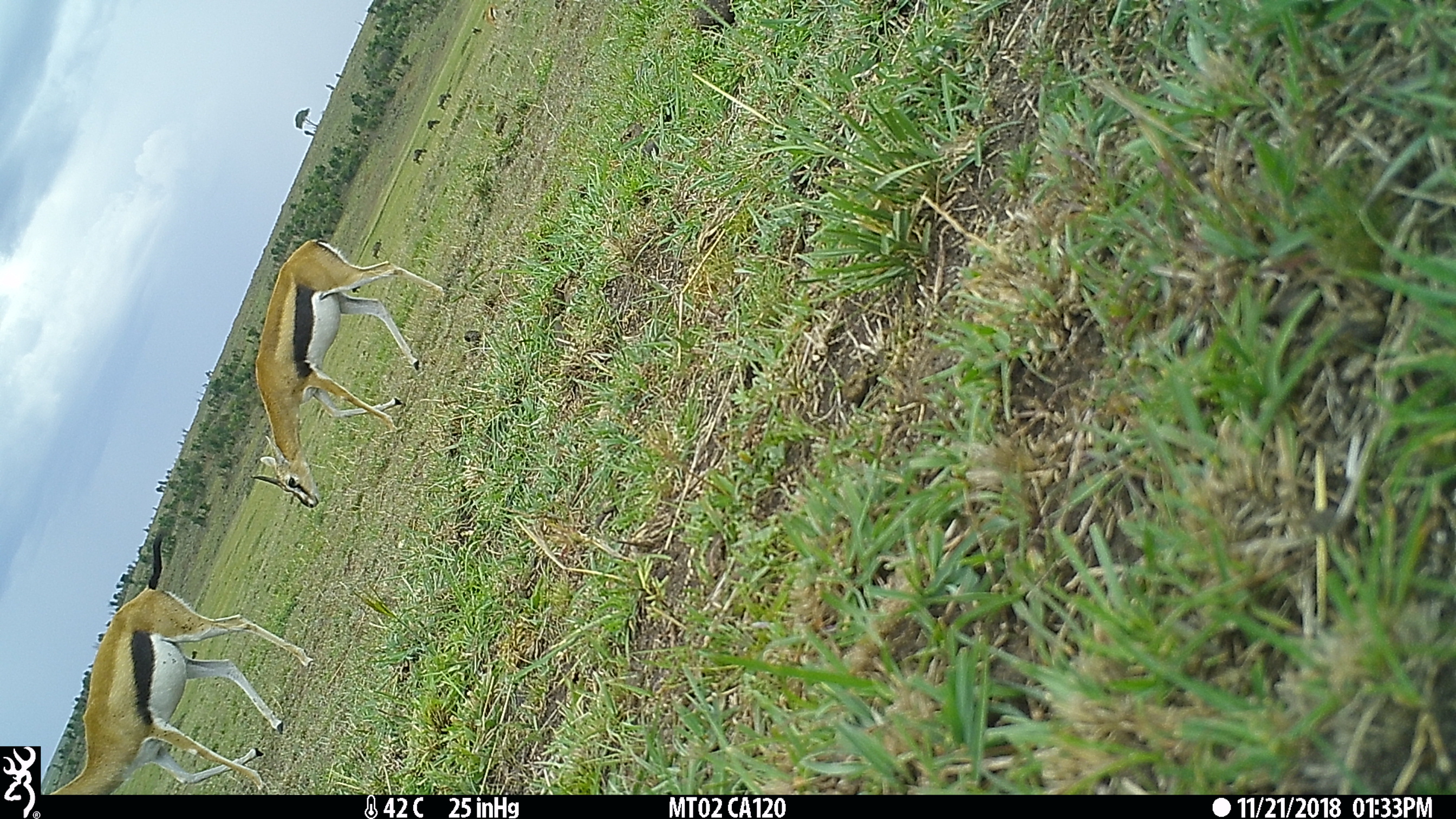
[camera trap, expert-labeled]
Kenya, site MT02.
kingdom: Animalia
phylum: Chordata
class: Mammalia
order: Artiodactyla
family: Bovidae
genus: Eudorcas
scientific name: Eudorcas thomsonii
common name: thomon's gazelle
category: gazelle thomsons